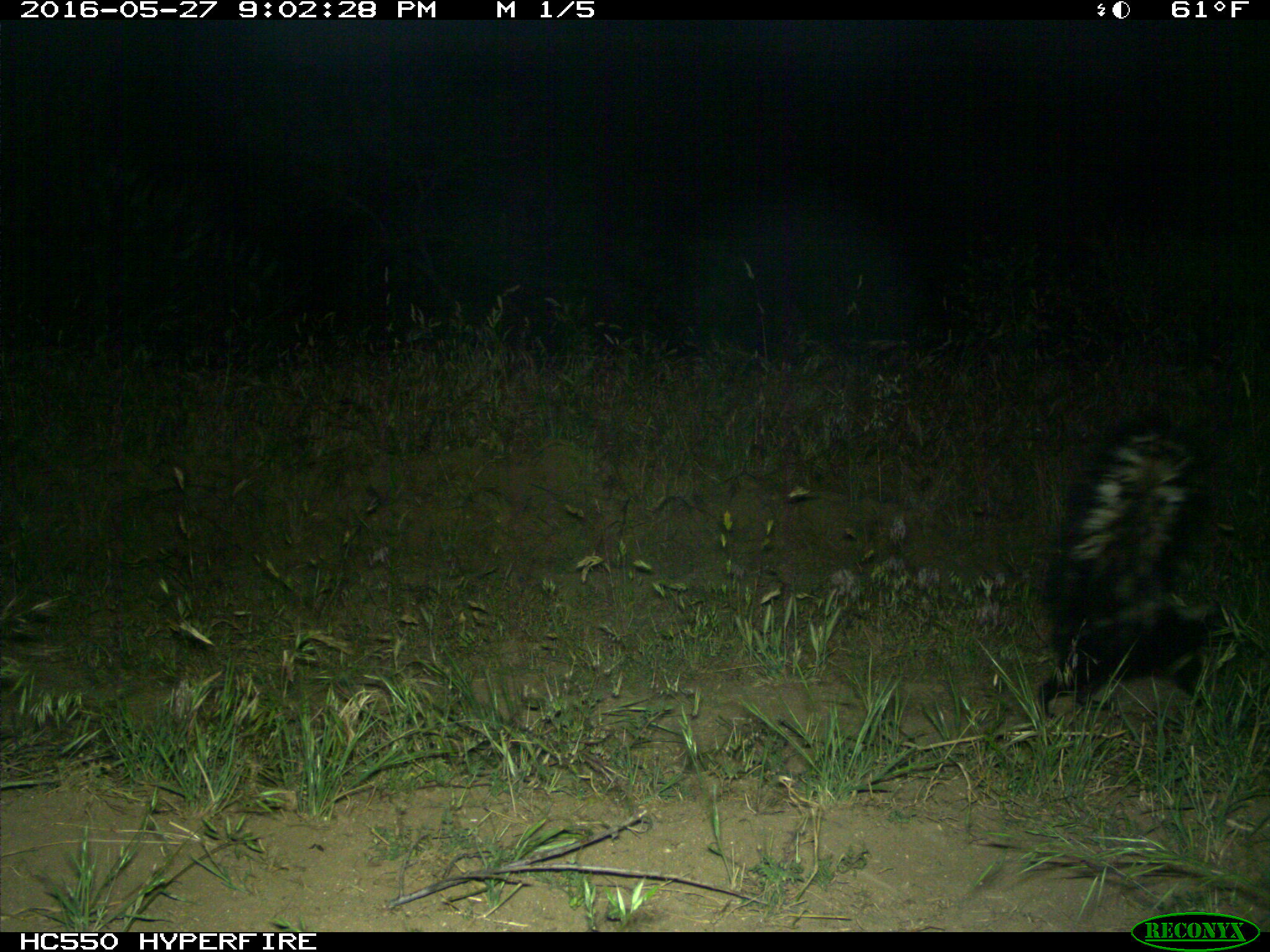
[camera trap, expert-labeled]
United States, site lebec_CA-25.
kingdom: Animalia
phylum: Chordata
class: Mammalia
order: Carnivora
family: Mephitidae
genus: Mephitis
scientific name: Mephitis mephitis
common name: striped skunk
Mephitis mephitis (striped skunk).